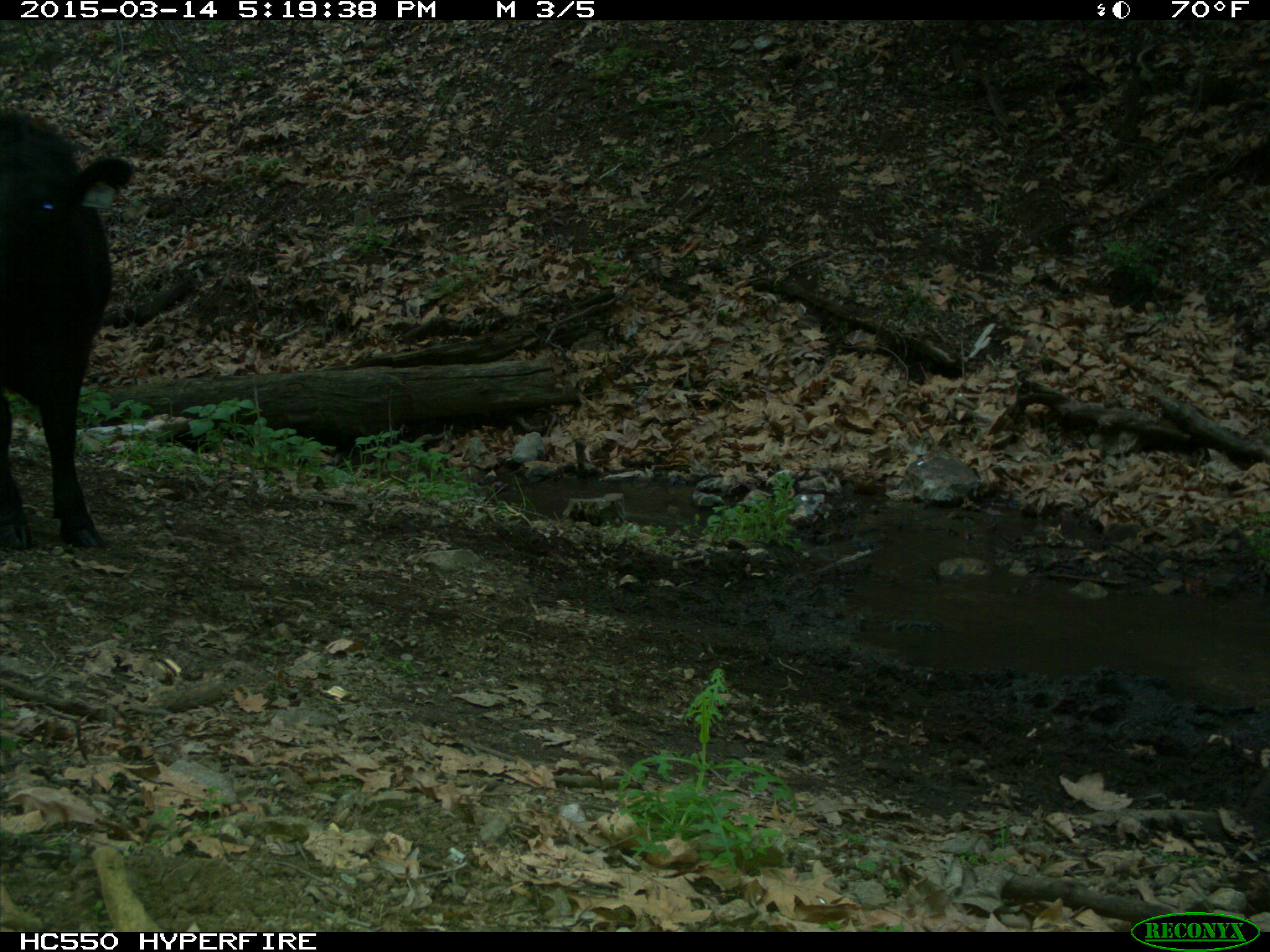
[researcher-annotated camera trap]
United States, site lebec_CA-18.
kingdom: Animalia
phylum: Chordata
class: Mammalia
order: Artiodactyla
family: Bovidae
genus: Bos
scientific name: Bos taurus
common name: domestic cow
Bos taurus (domestic cow).